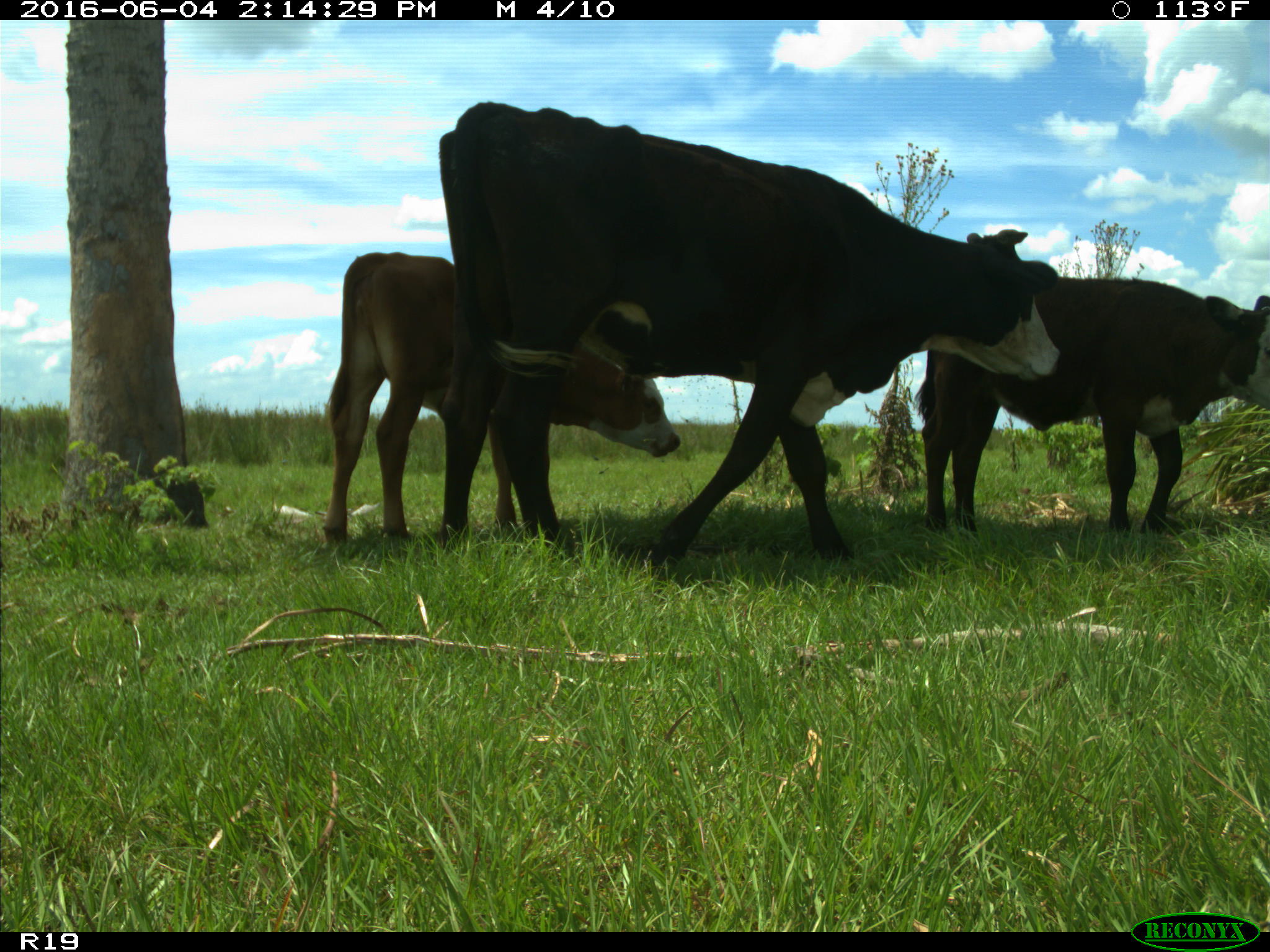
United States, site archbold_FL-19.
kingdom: Animalia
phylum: Chordata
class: Mammalia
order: Artiodactyla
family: Bovidae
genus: Bos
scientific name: Bos taurus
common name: domestic cow